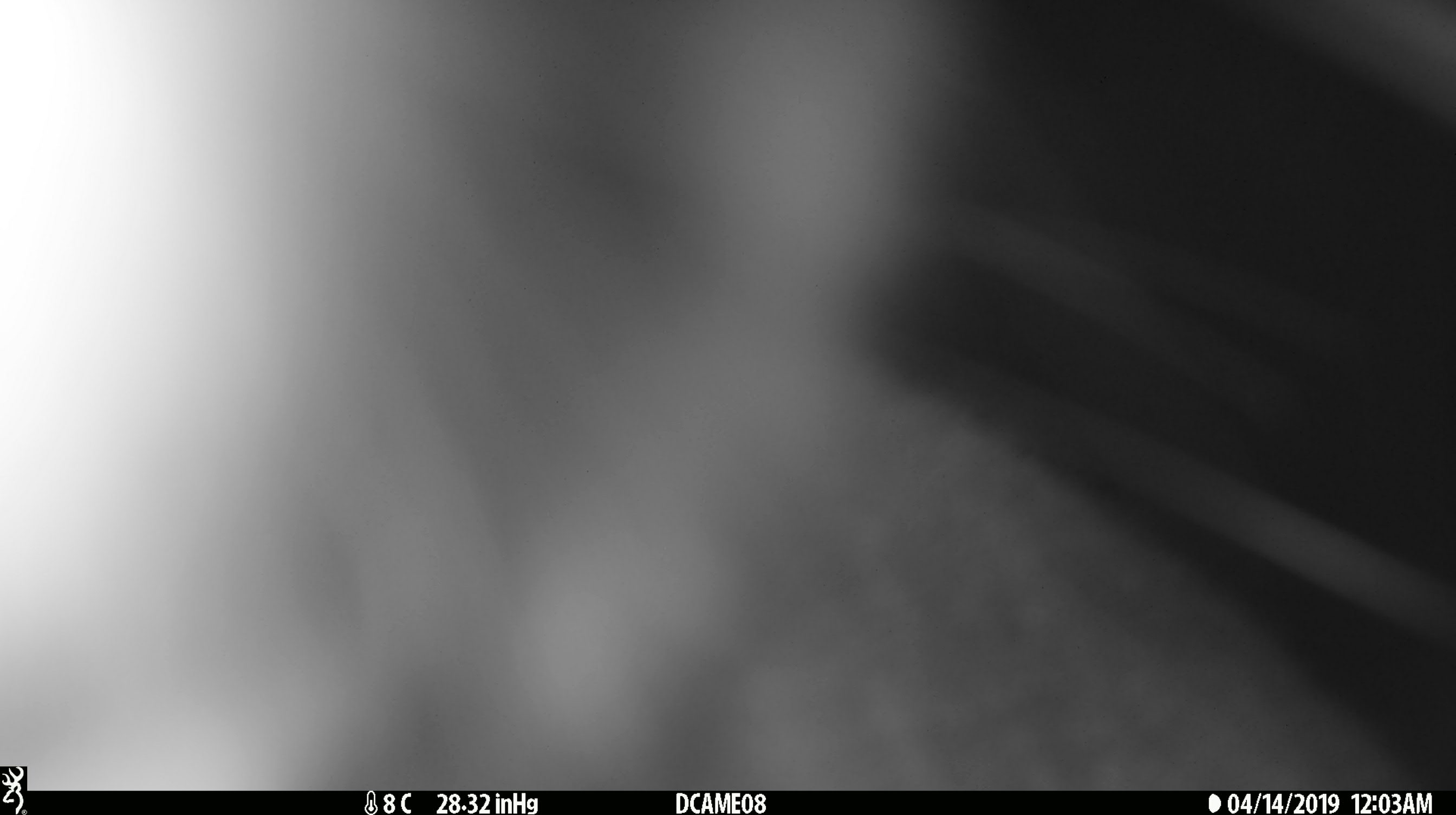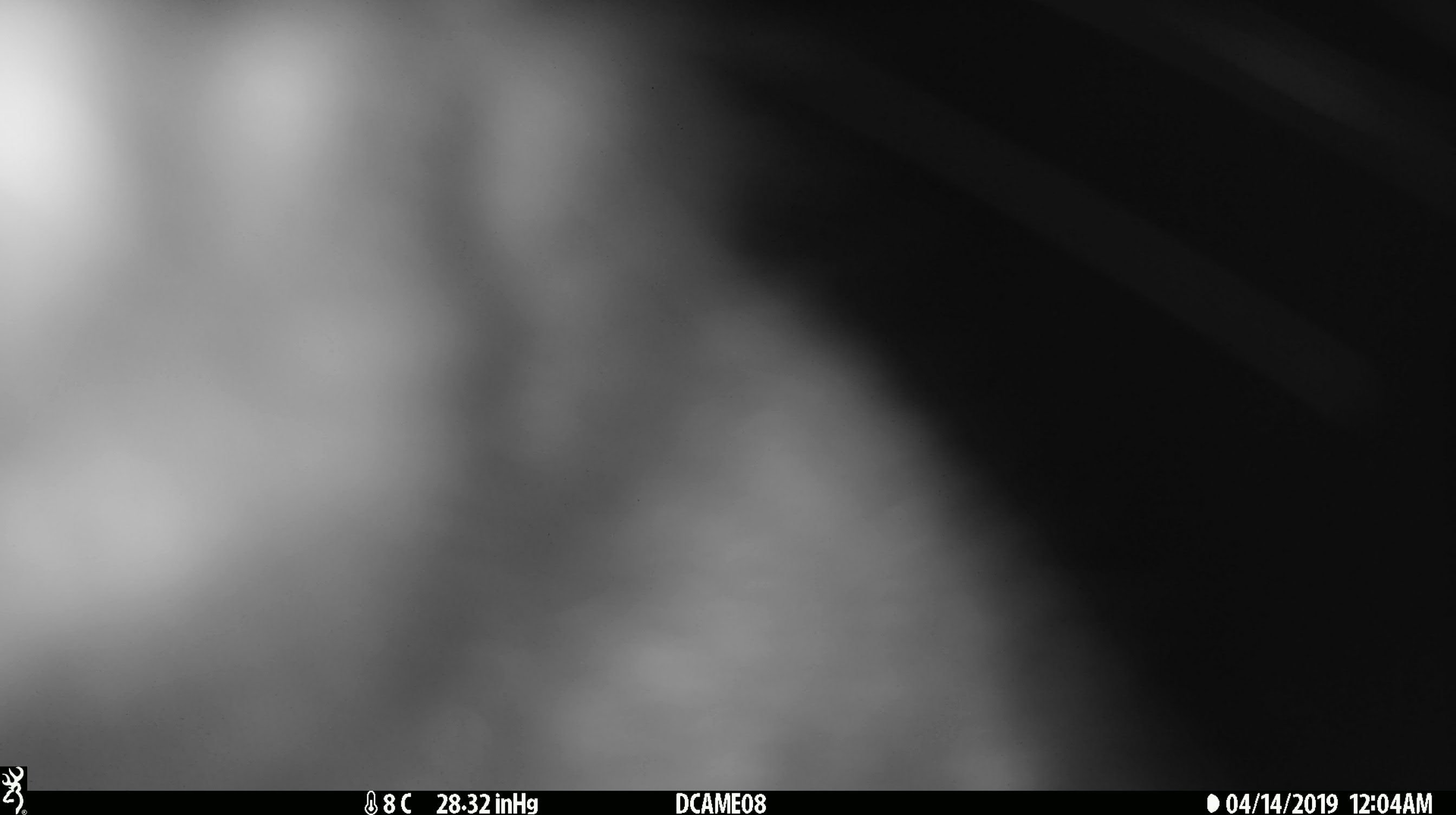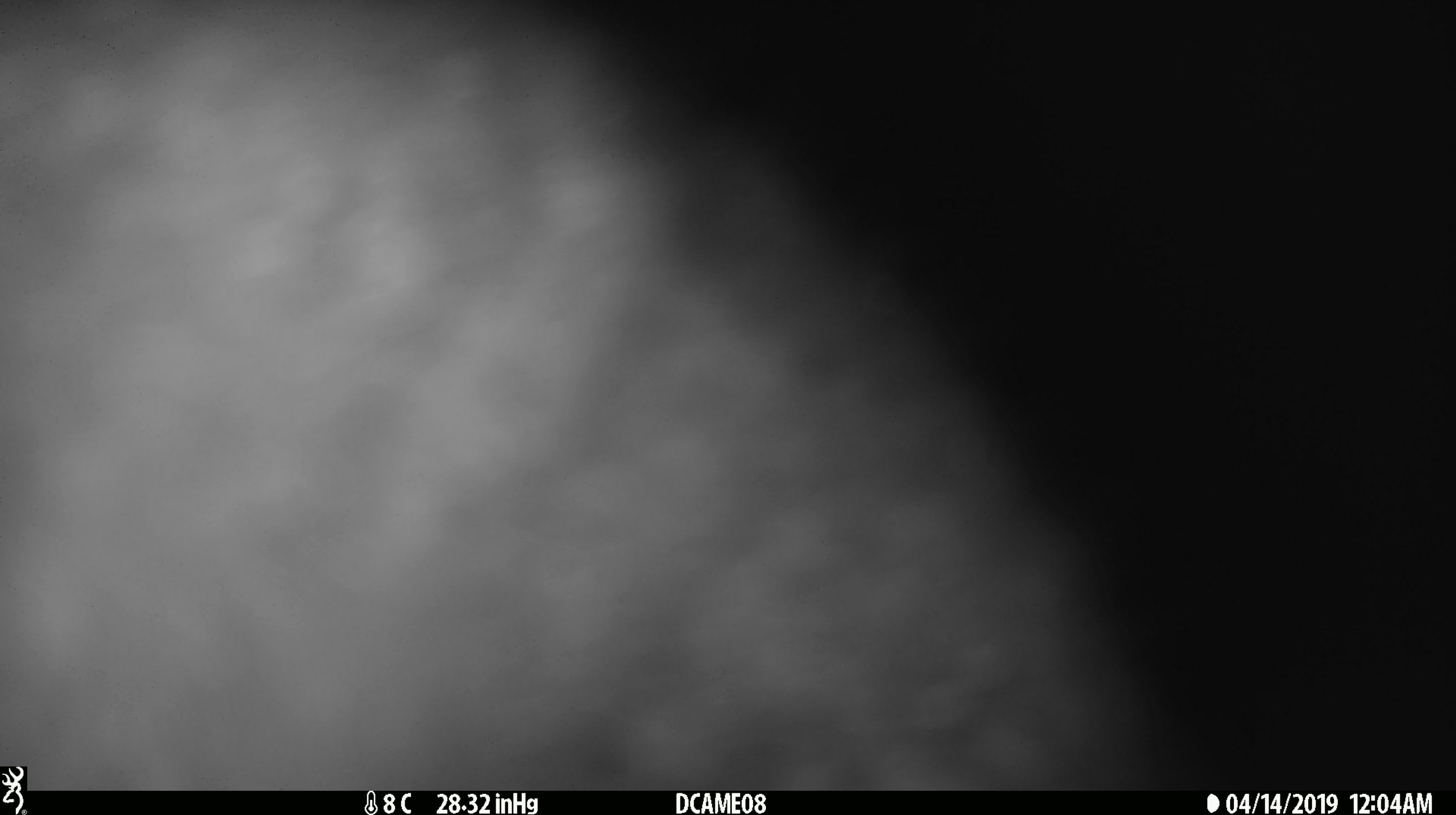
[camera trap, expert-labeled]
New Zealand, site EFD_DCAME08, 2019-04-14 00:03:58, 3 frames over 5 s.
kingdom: Animalia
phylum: Chordata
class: Mammalia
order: Diprotodontia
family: Phalangeridae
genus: Trichosurus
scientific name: Trichosurus vulpecula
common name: common brushtail possum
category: possum